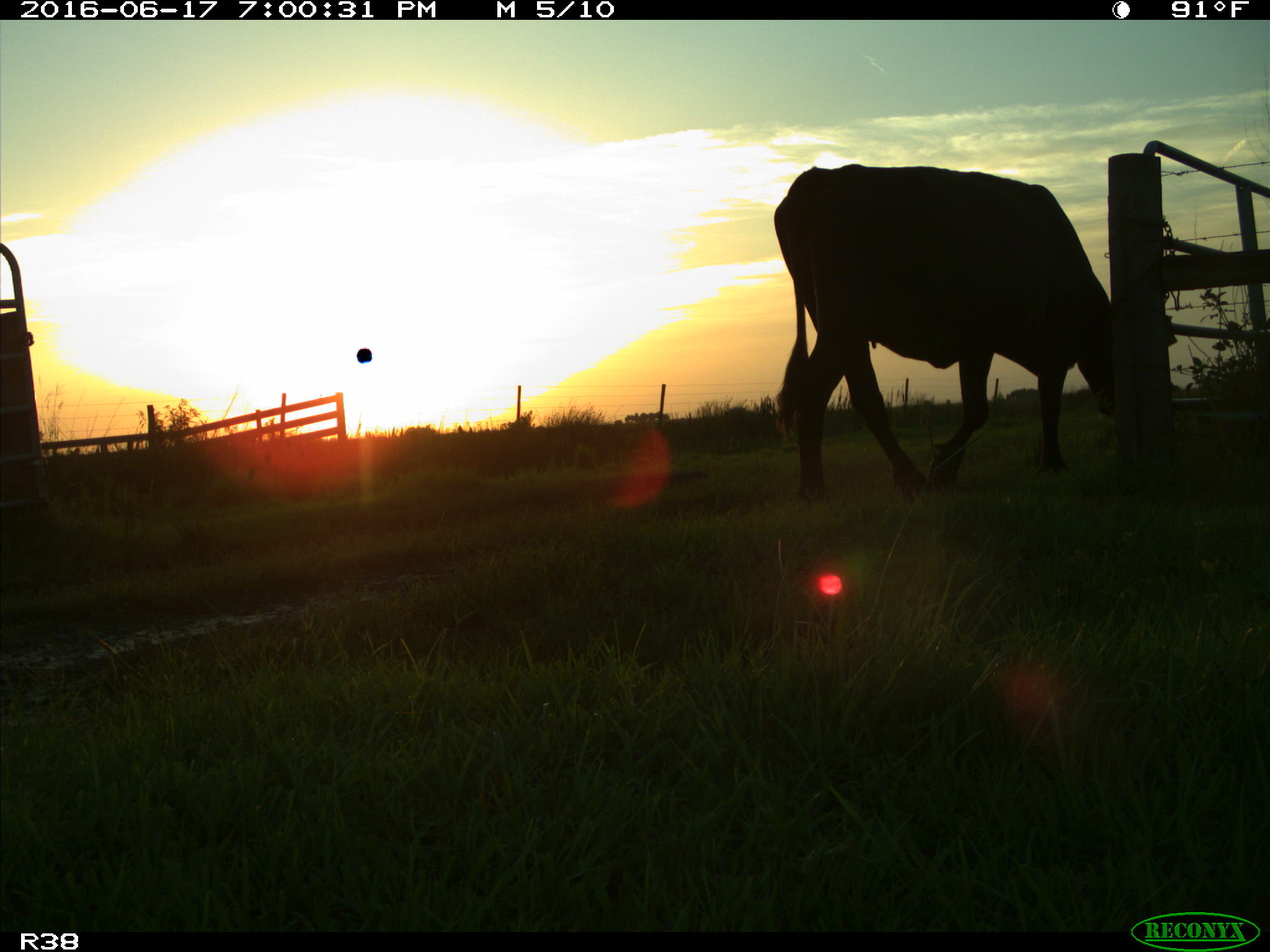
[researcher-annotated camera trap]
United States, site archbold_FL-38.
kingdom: Animalia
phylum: Chordata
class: Mammalia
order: Artiodactyla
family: Bovidae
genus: Bos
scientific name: Bos taurus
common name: domestic cow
Bos taurus (domestic cow).